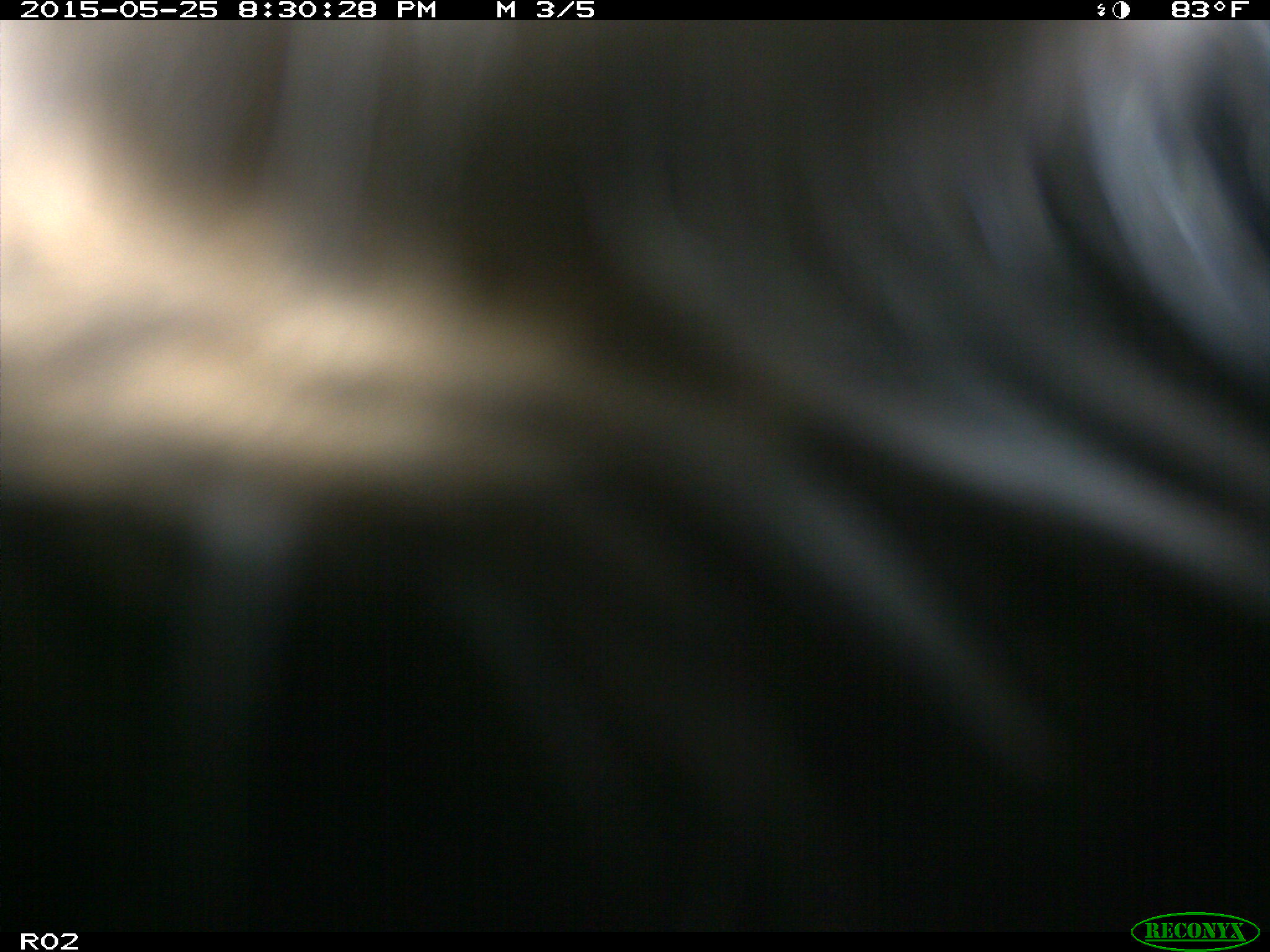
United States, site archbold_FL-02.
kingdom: Animalia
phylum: Chordata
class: Mammalia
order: Artiodactyla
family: Bovidae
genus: Bos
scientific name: Bos taurus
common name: domestic cow